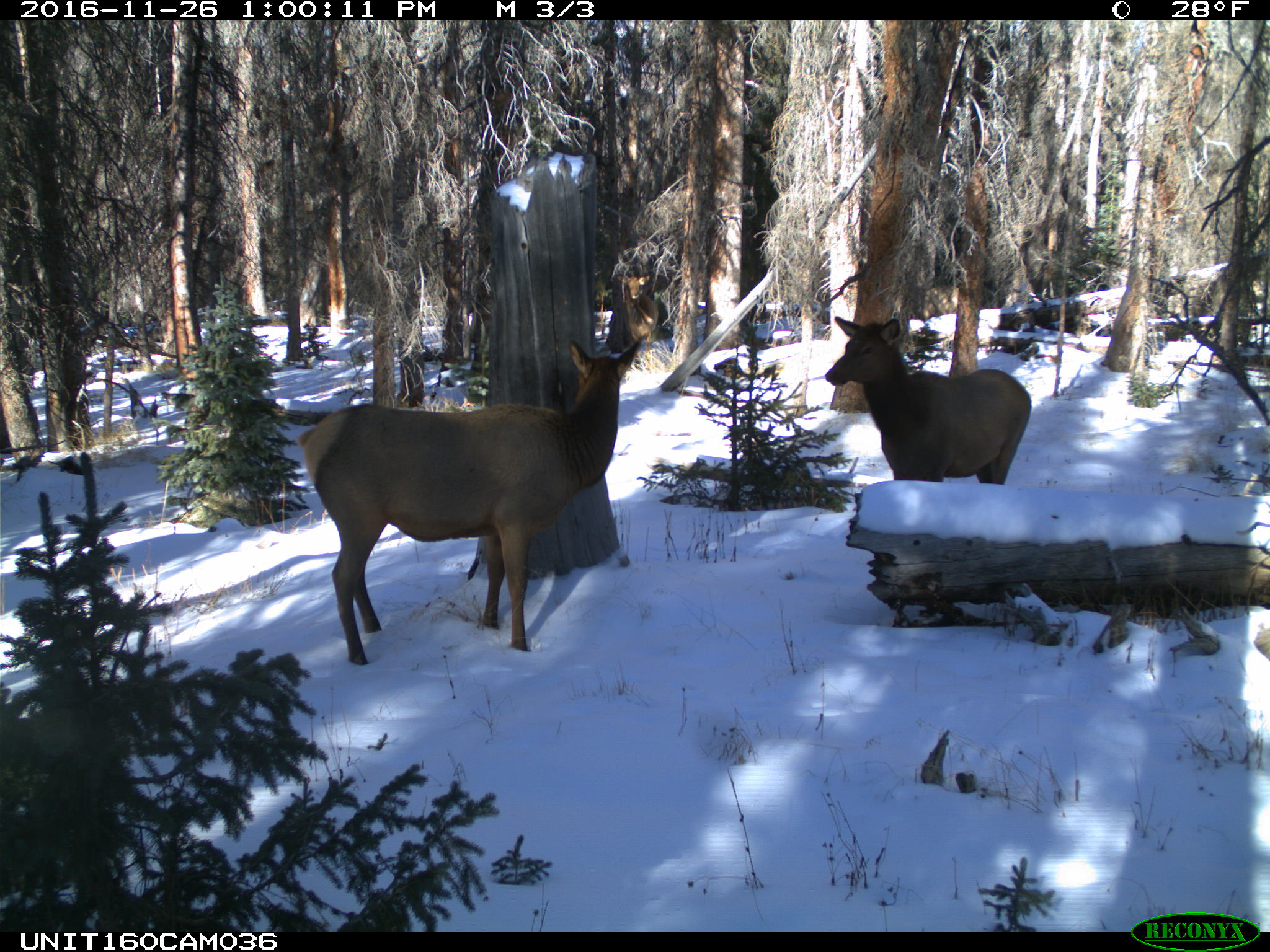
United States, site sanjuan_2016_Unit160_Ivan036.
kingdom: Animalia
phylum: Chordata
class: Mammalia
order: Artiodactyla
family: Cervidae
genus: Cervus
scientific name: Cervus elaphus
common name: red deer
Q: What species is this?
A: Cervus elaphus (red deer).